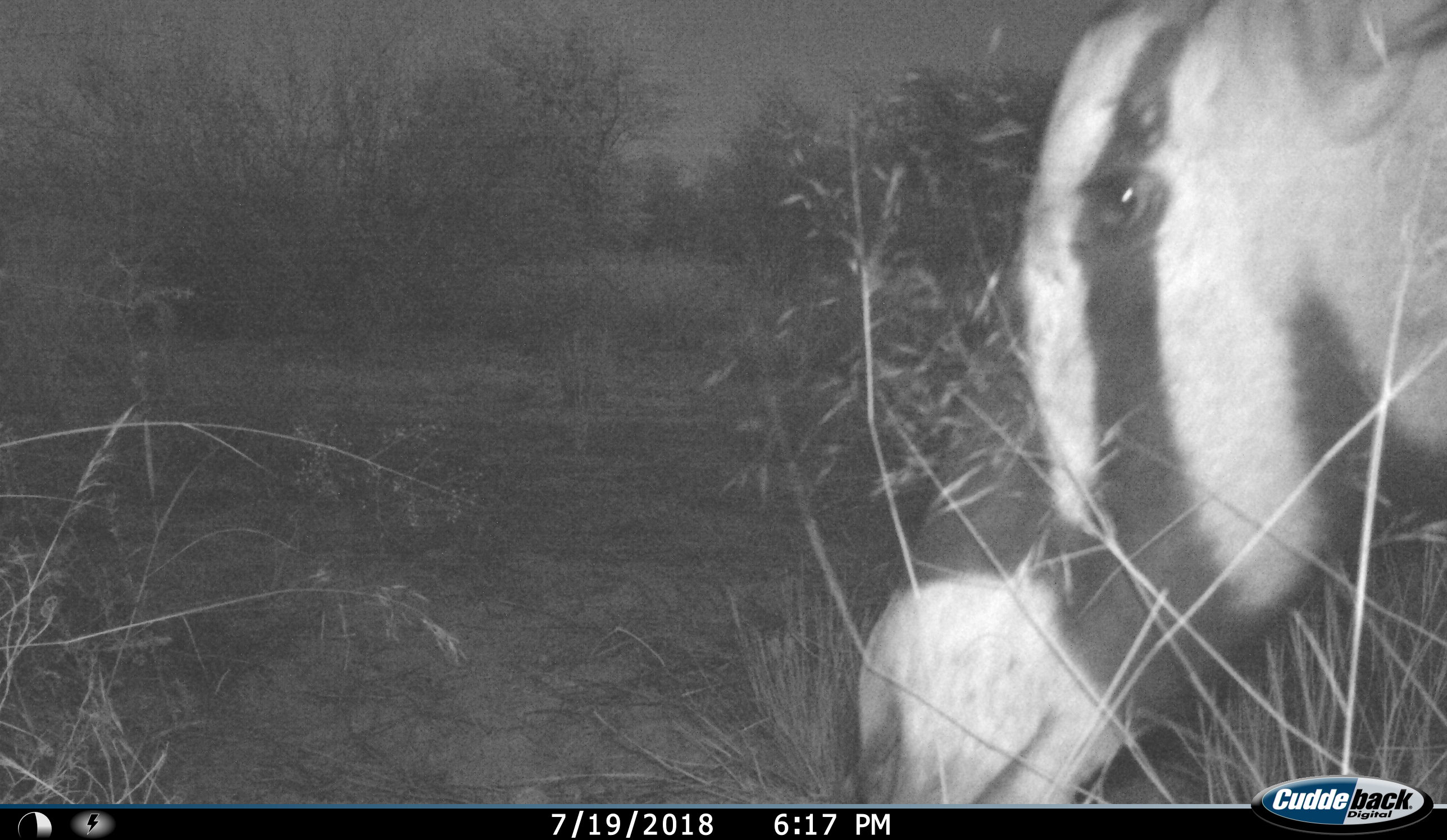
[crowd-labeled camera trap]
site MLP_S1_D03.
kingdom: Animalia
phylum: Chordata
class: Mammalia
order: Artiodactyla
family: Bovidae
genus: Oryx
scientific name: Oryx gazella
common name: gemsbok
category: oryx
Oryx (gemsbok) (Oryx gazella), count 1. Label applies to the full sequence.